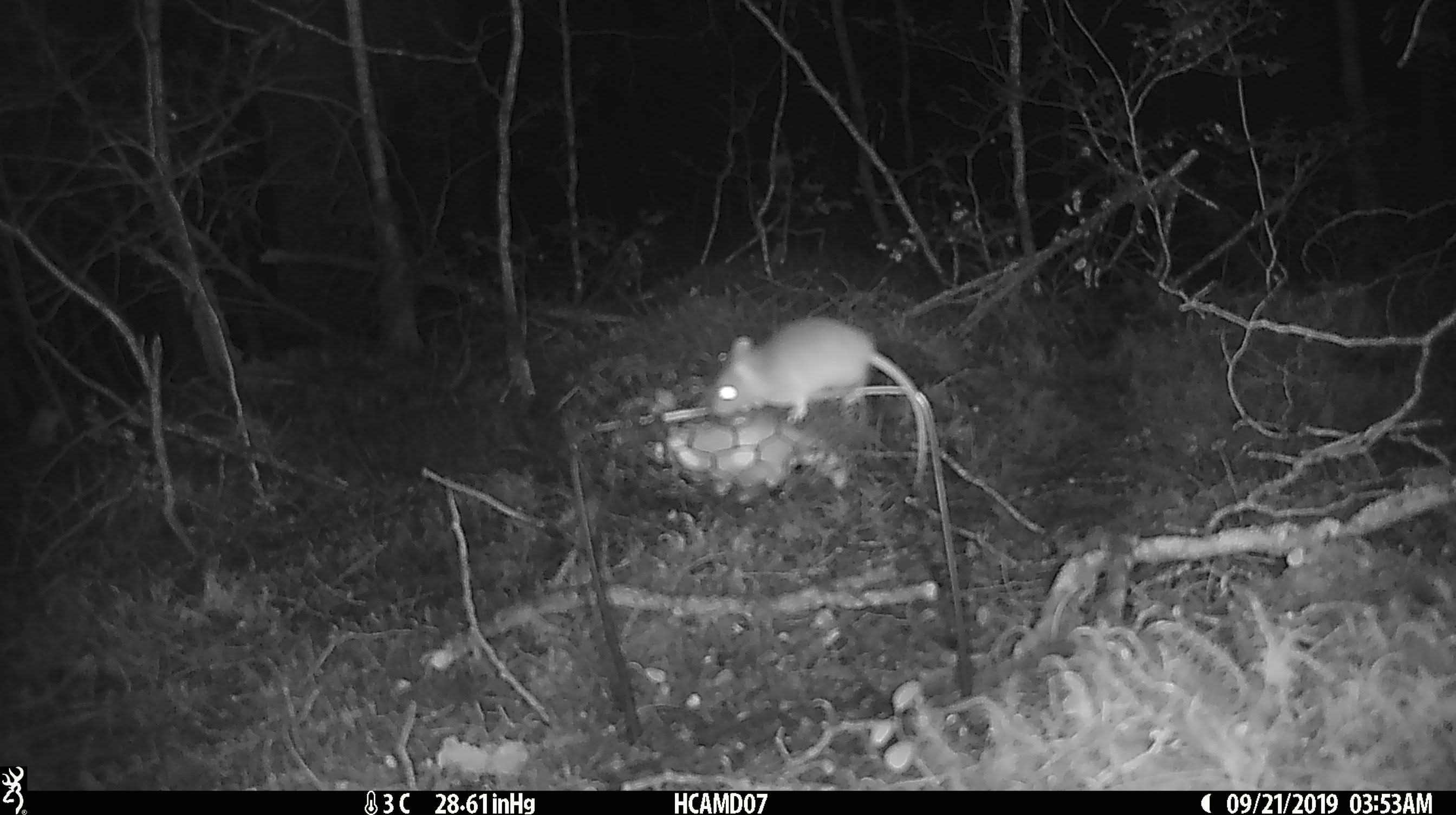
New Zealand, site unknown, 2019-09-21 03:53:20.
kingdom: Animalia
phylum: Chordata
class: Mammalia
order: Rodentia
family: Muridae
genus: Mus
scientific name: Mus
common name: mouse